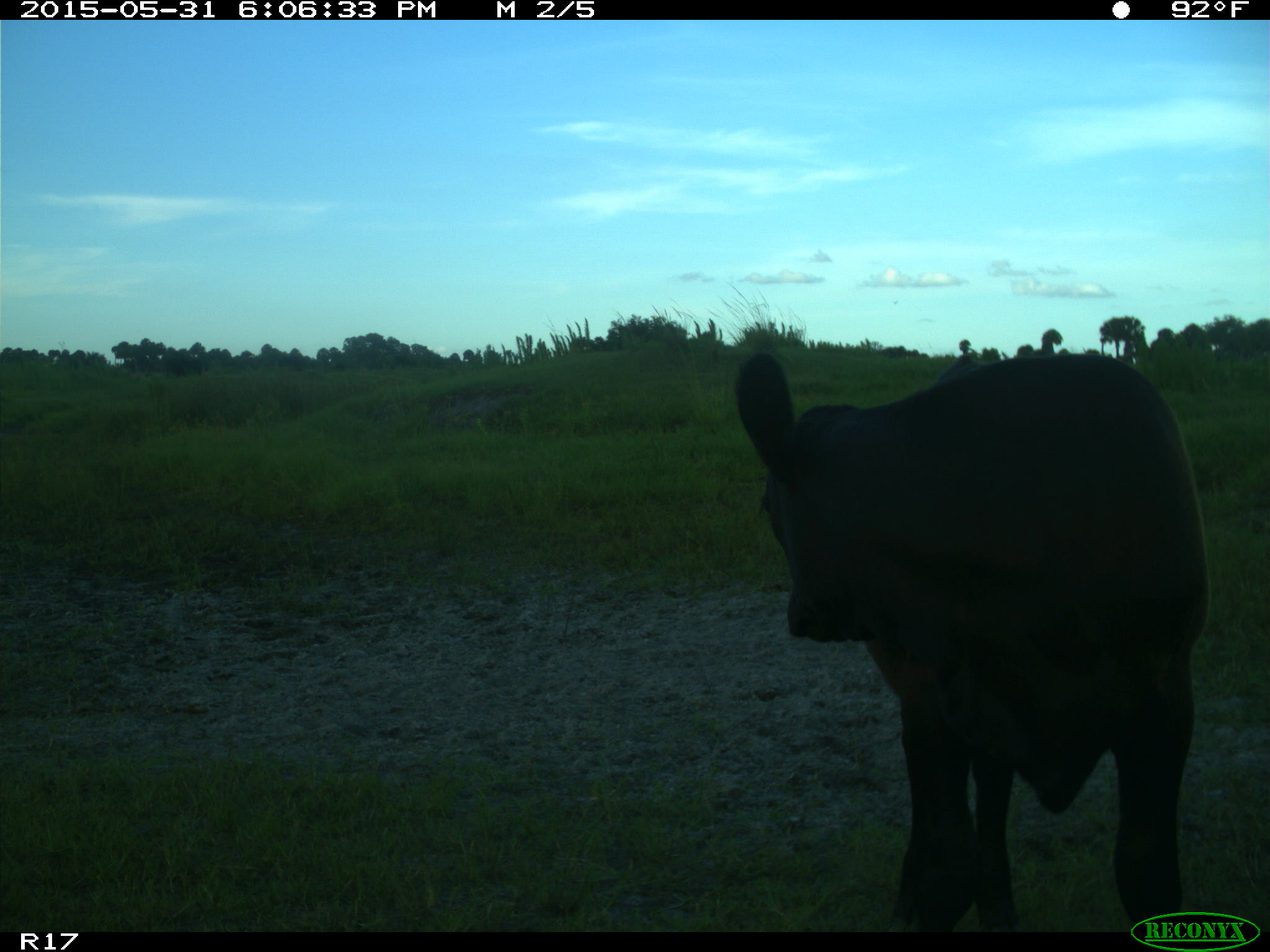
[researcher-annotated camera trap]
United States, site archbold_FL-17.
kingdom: Animalia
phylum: Chordata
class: Mammalia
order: Artiodactyla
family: Bovidae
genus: Bos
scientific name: Bos taurus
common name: domestic cow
Bos taurus (domestic cow).